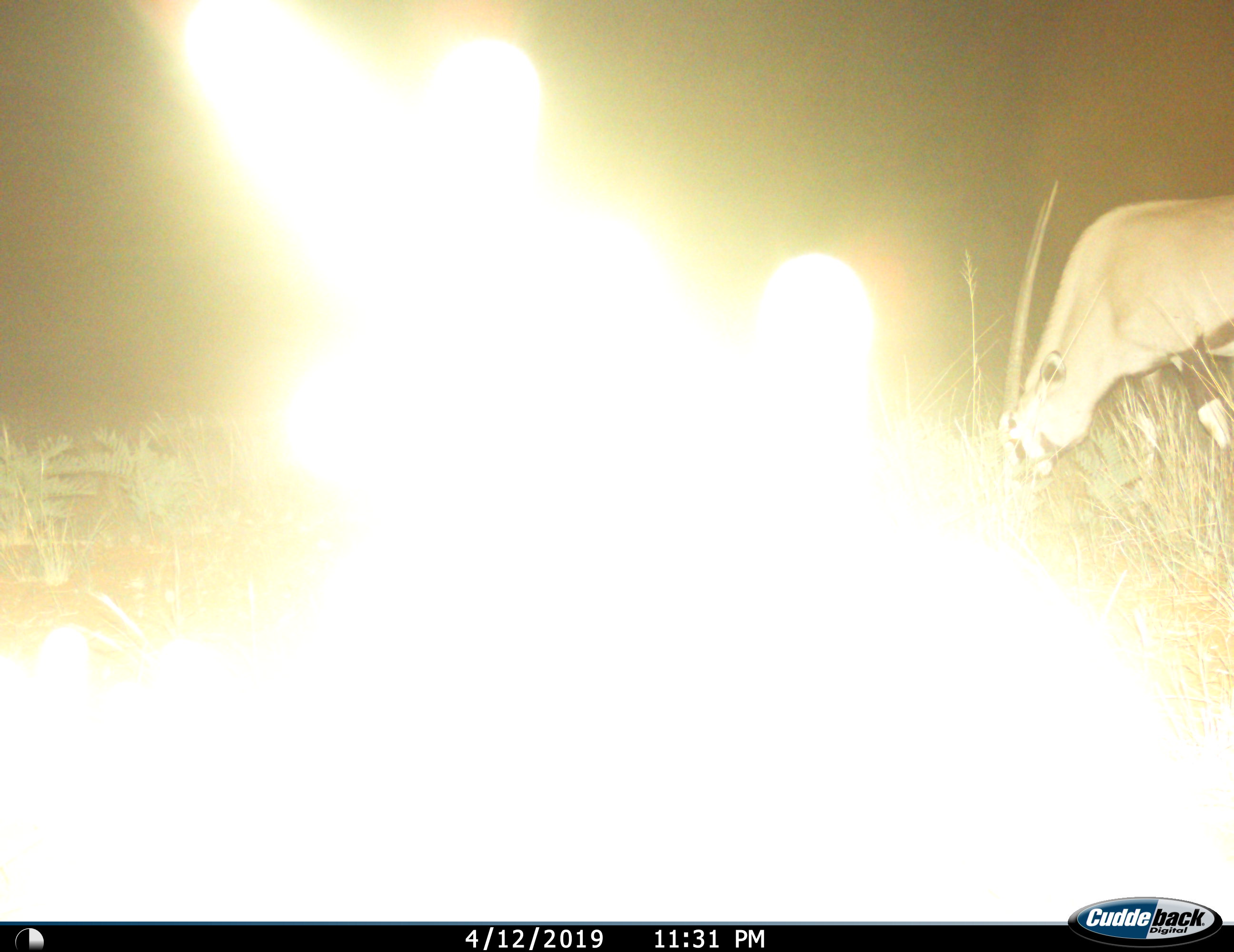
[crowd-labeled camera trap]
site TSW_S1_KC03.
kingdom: Animalia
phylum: Chordata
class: Mammalia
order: Artiodactyla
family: Bovidae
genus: Oryx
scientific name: Oryx gazella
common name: gemsbok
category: oryx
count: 1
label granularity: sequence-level